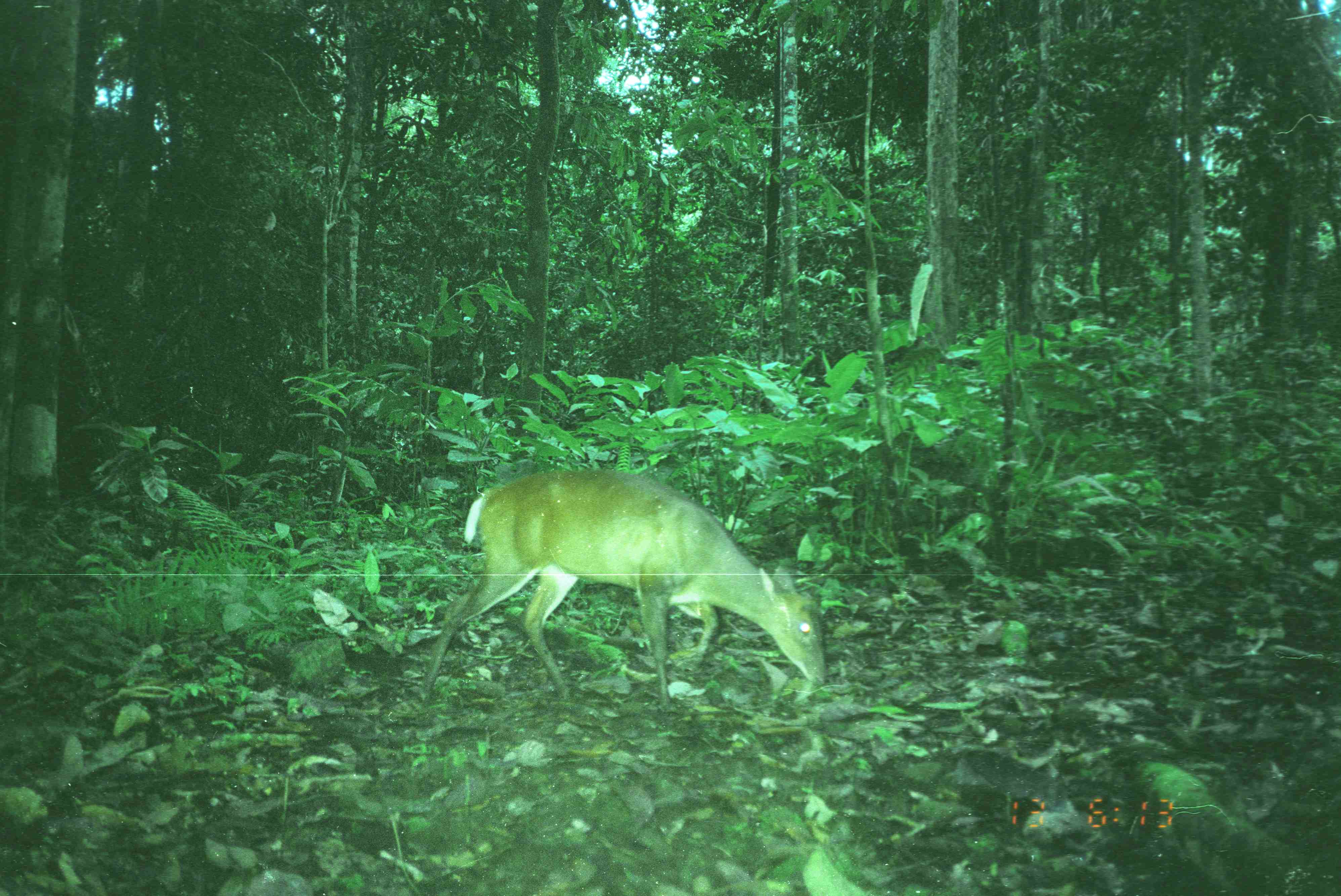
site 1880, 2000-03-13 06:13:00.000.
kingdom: Animalia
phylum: Chordata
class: Mammalia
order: Artiodactyla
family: Cervidae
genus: Muntiacus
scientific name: Muntiacus muntjak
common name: southern red muntjac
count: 1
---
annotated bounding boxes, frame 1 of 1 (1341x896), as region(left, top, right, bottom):
muntiacus muntjak: region(425, 469, 826, 709)